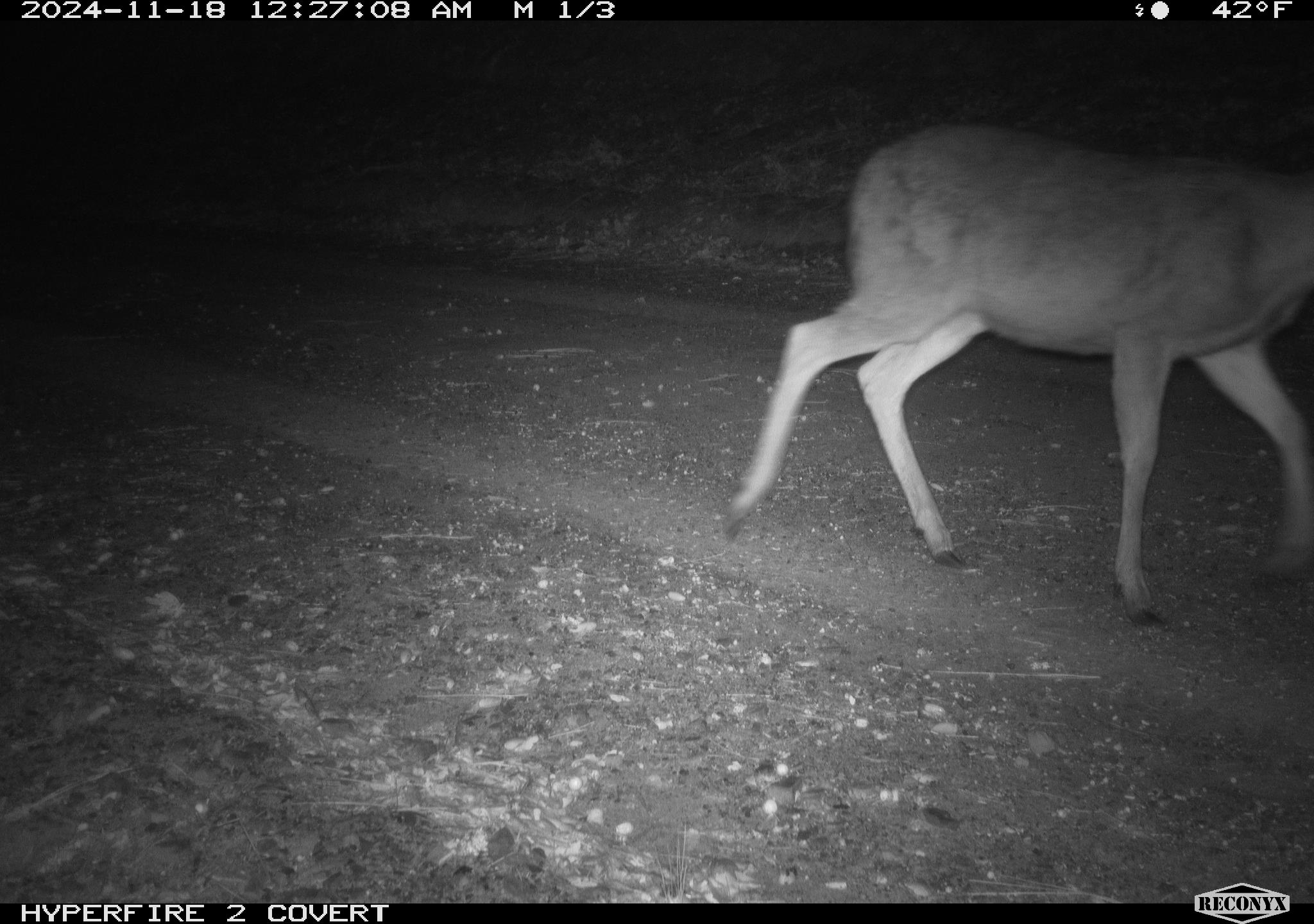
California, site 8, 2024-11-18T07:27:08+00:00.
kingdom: Animalia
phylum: Chordata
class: Mammalia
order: Artiodactyla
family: Cervidae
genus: Odocoileus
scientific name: Odocoileus hemionus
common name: mule deer